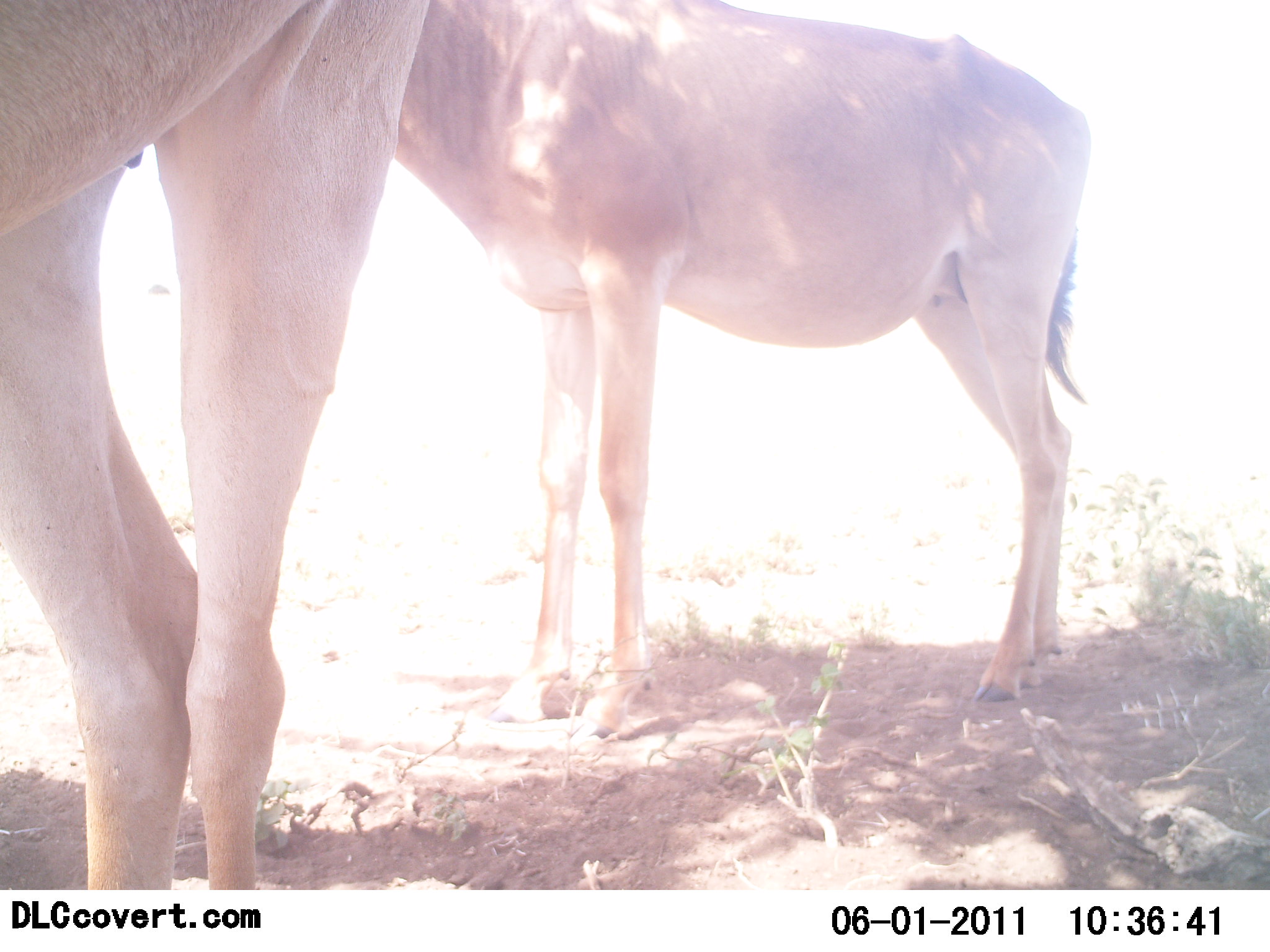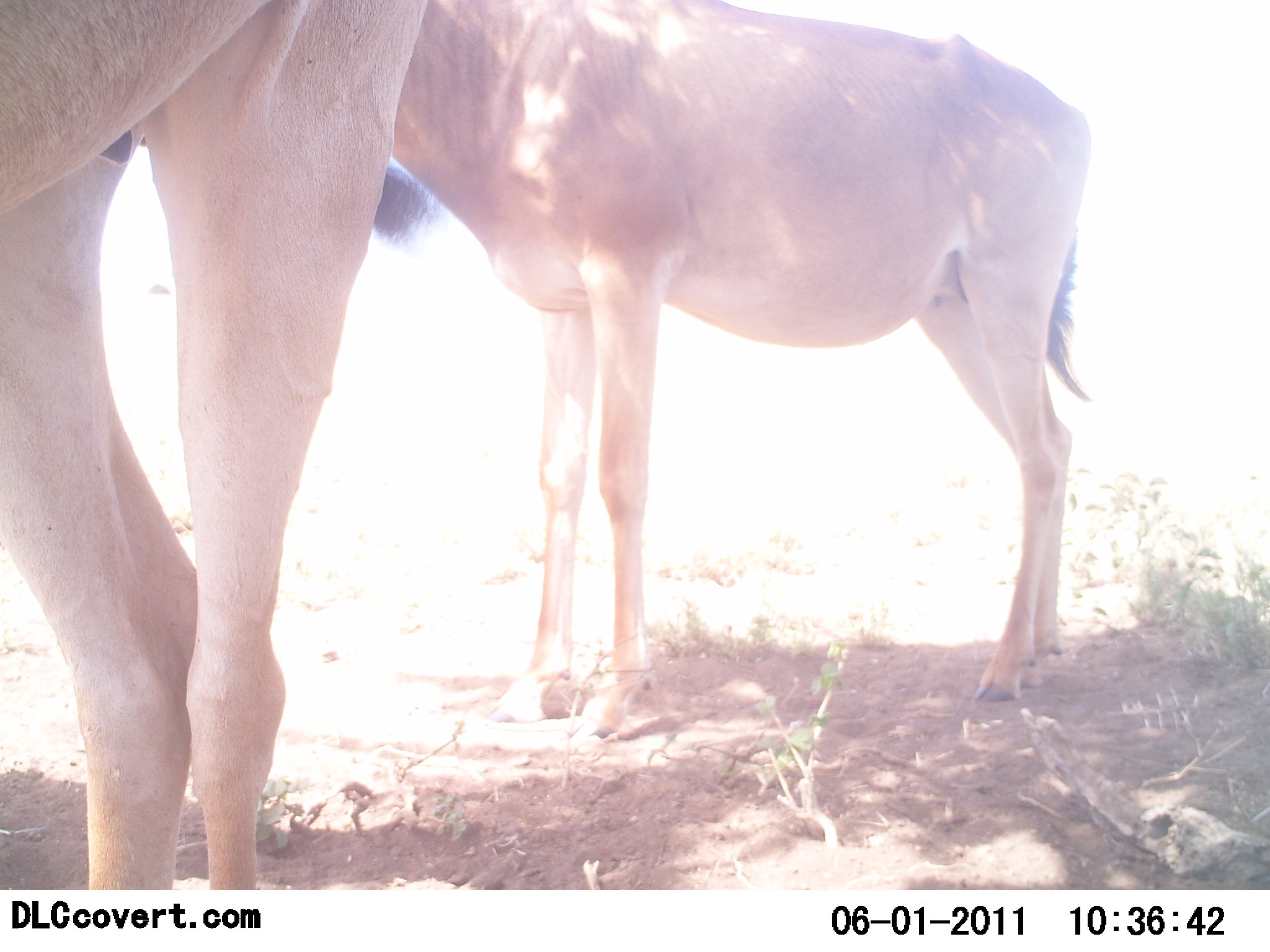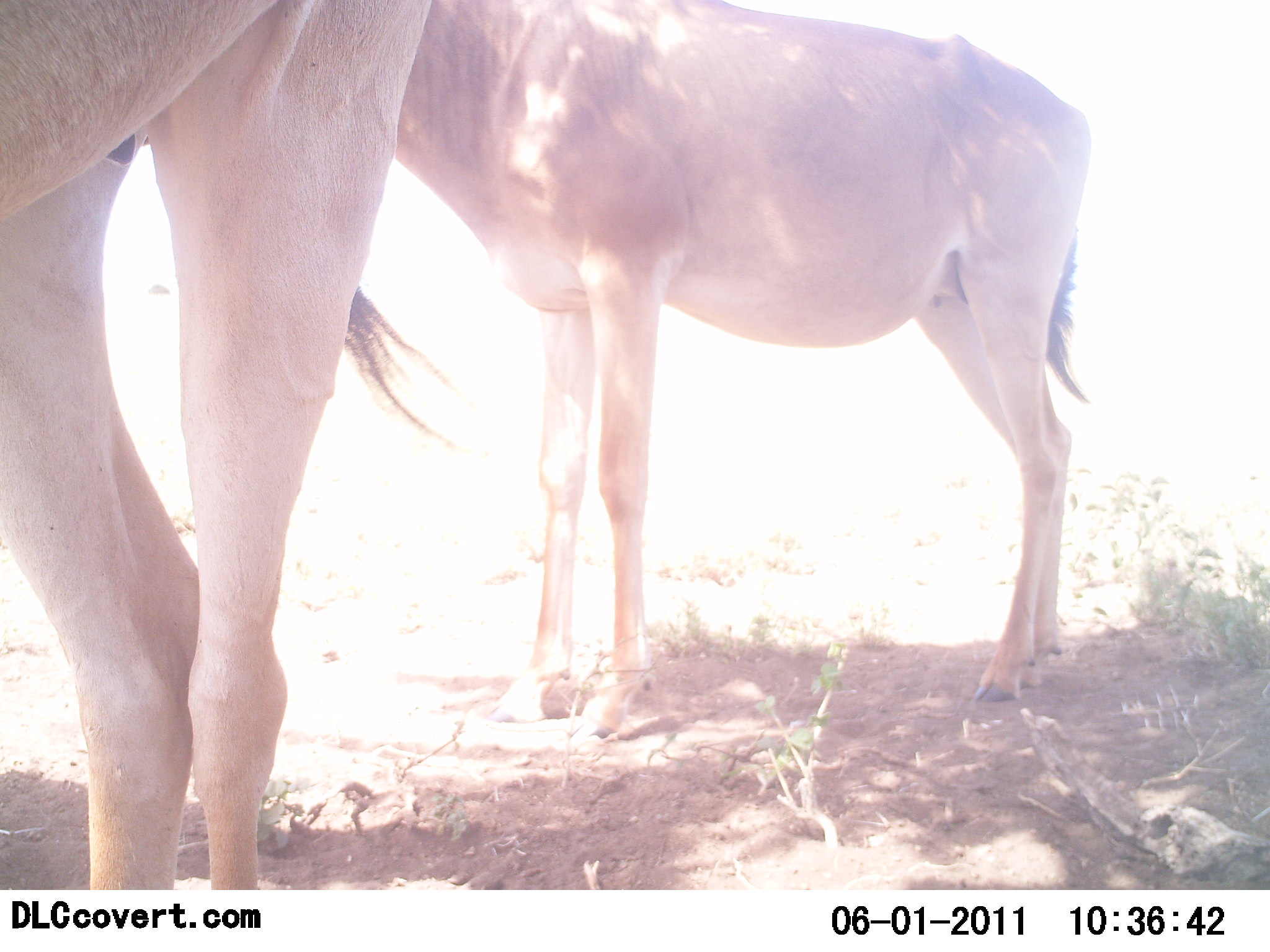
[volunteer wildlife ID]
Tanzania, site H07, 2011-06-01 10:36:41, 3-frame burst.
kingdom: Animalia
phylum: Chordata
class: Mammalia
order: Artiodactyla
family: Bovidae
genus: Alcelaphus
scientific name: Alcelaphus buselaphus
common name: hartebeest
Hartebeest (Alcelaphus buselaphus), count 2. Behavior (volunteer vote fractions): standing 100%, resting 0%, moving 0%, interacting 0%. Young present (vote fraction): 0%. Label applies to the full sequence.